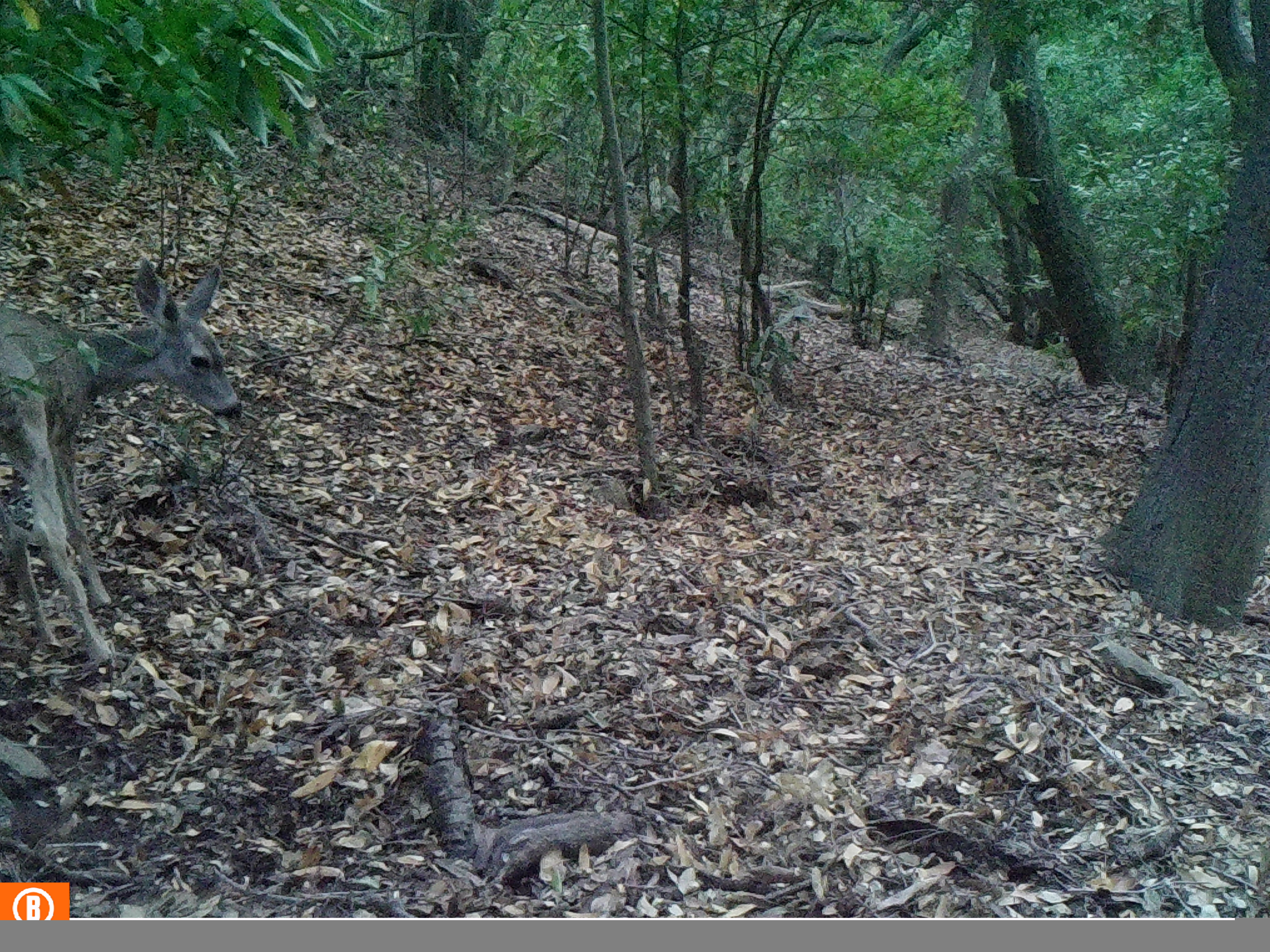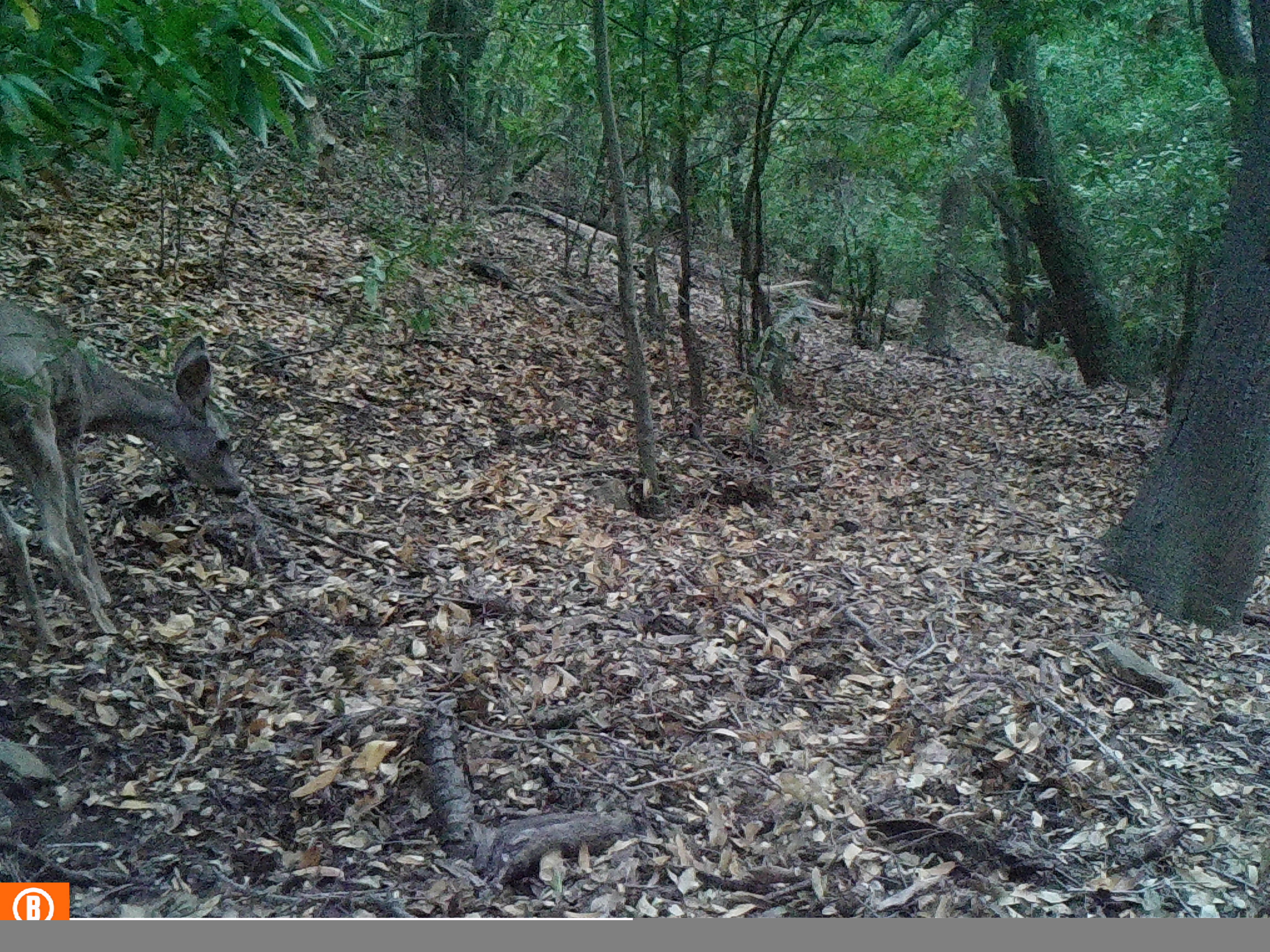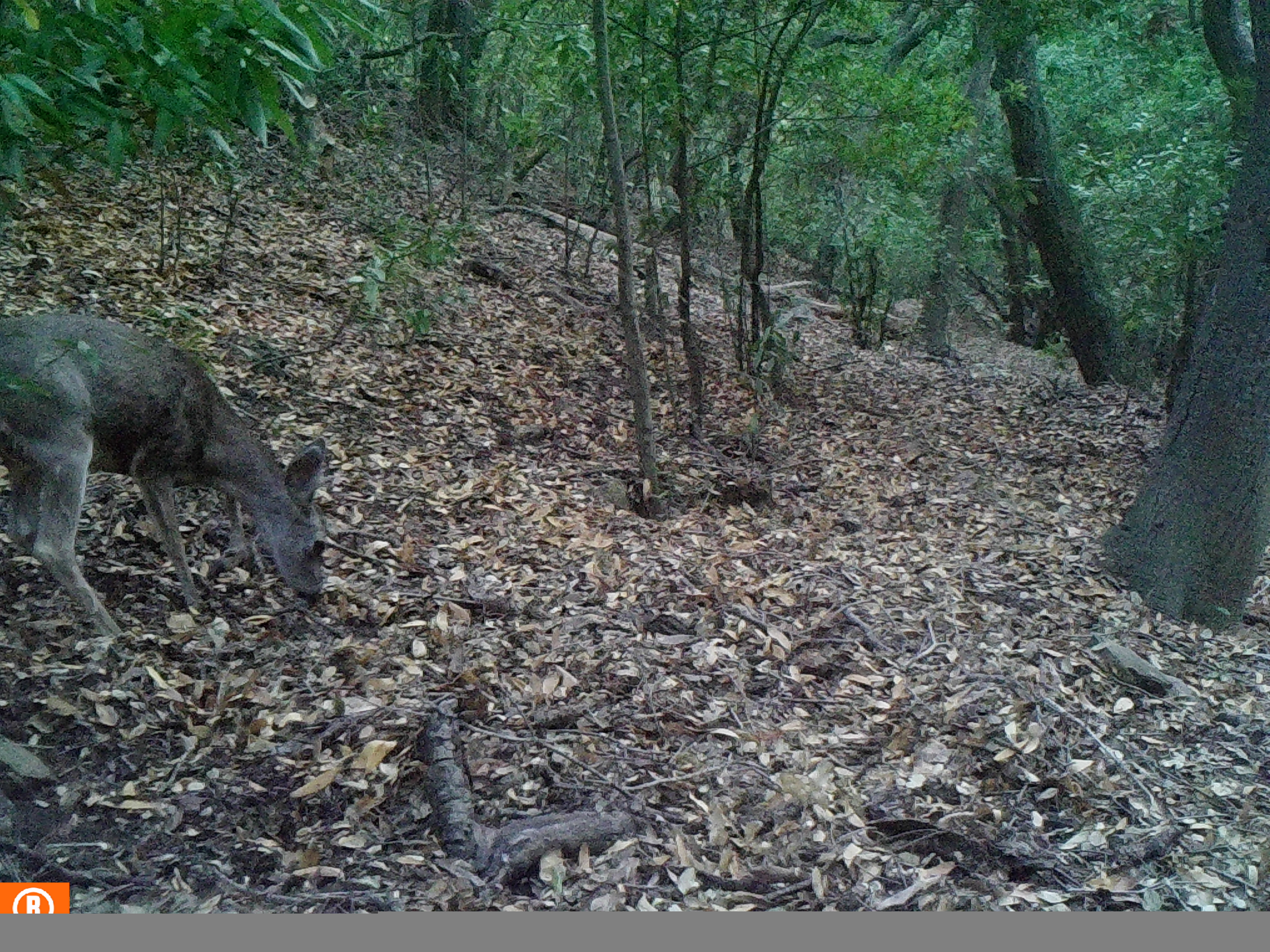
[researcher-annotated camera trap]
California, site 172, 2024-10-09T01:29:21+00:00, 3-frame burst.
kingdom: Animalia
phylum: Chordata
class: Mammalia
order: Artiodactyla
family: Cervidae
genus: Odocoileus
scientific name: Odocoileus hemionus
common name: mule deer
Mule deer (Odocoileus hemionus).